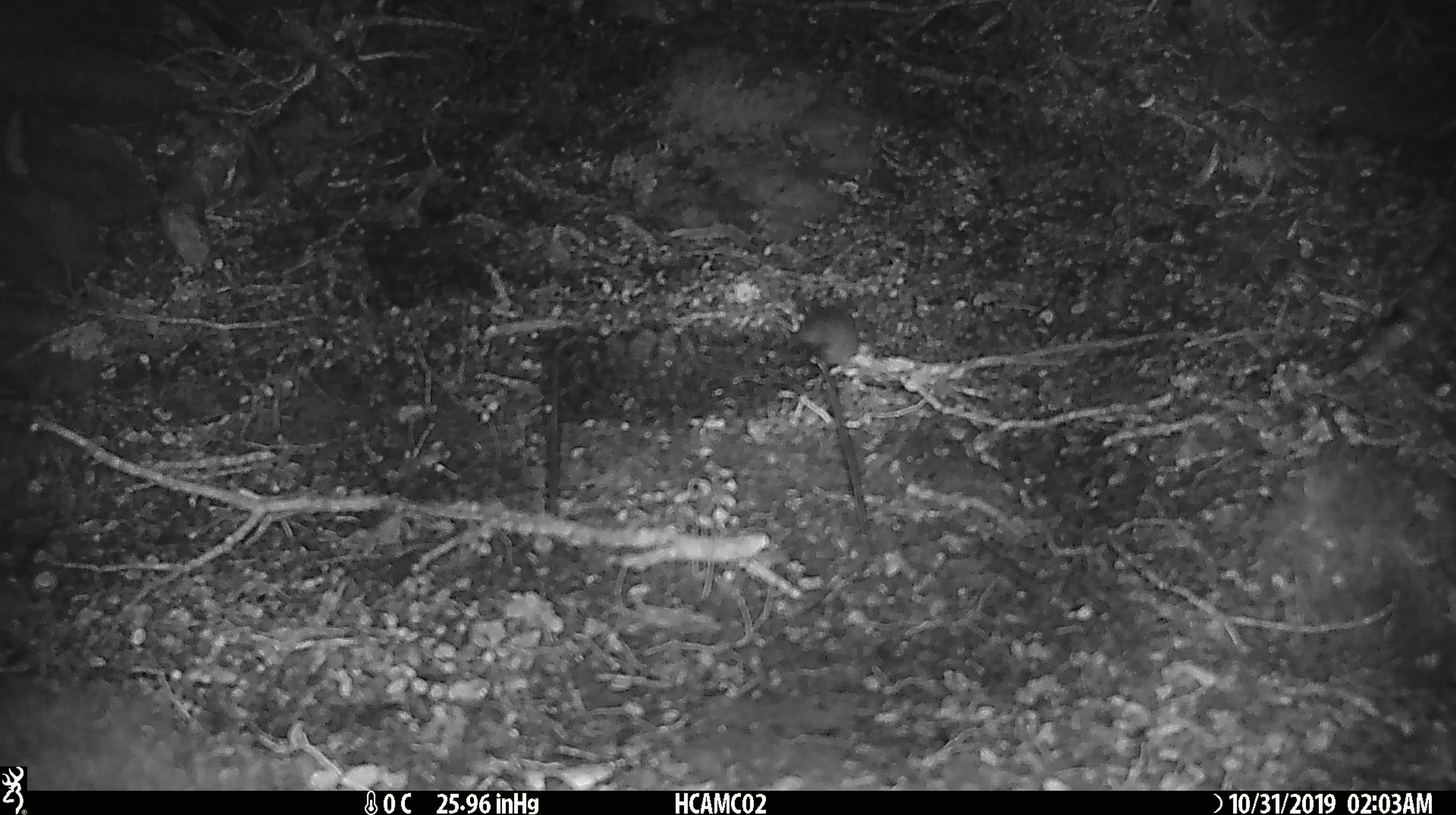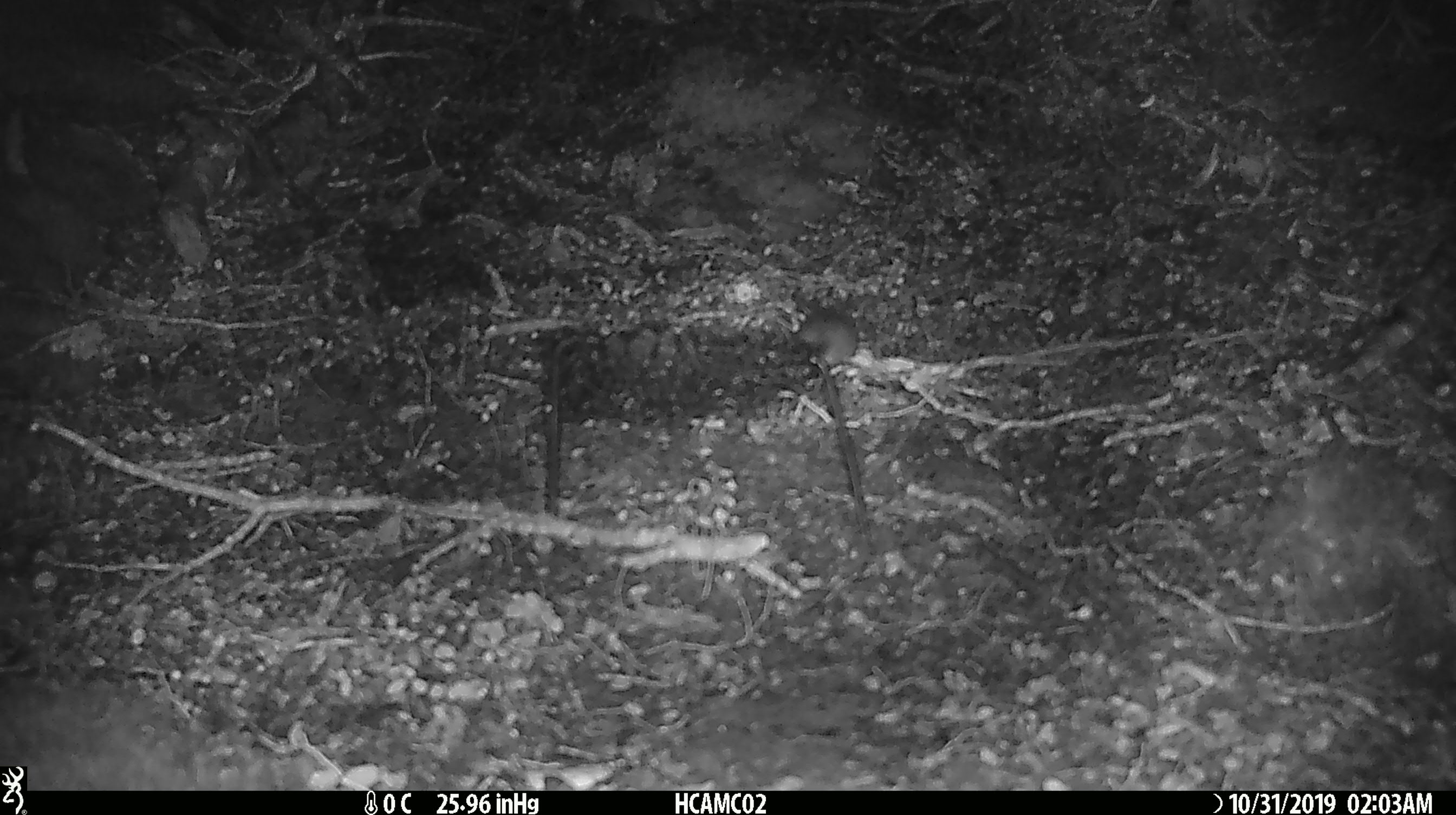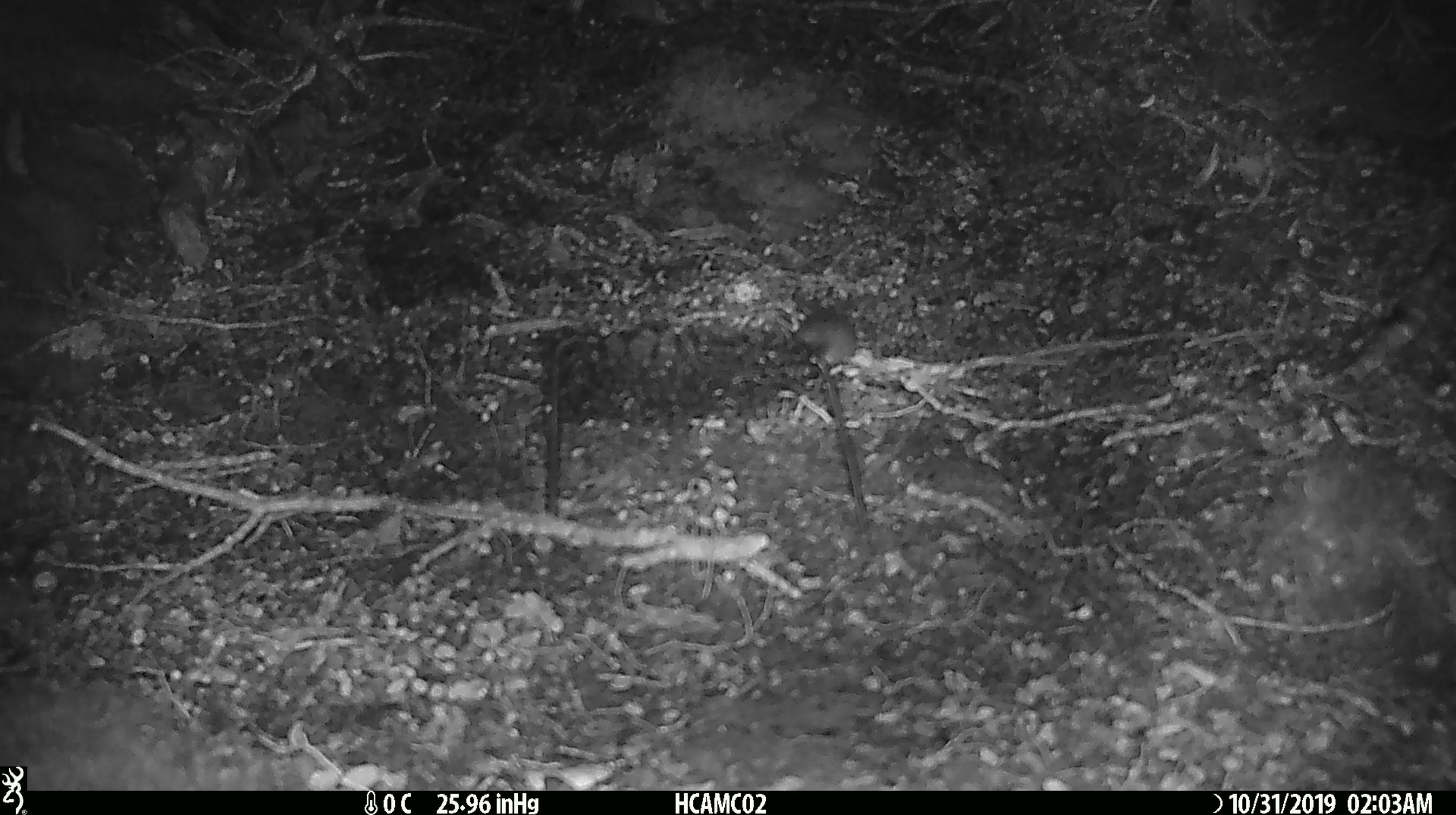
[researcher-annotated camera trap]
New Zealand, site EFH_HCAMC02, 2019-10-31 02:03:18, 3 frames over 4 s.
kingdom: Animalia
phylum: Chordata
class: Mammalia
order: Rodentia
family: Muridae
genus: Mus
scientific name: Mus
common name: mouse